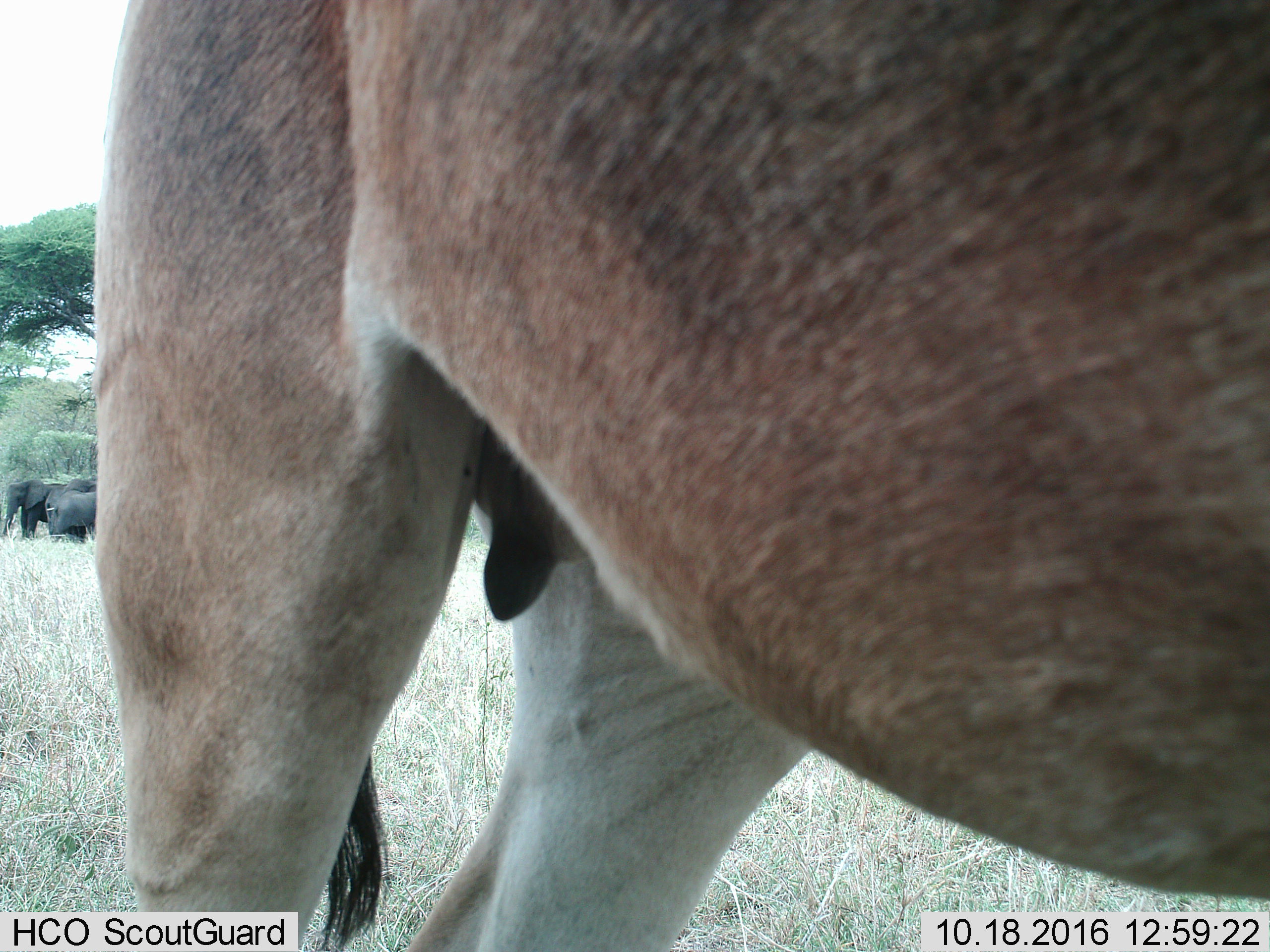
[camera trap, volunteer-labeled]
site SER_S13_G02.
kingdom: Animalia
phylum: Chordata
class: Mammalia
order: Proboscidea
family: Elephantidae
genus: Loxodonta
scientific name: Loxodonta africana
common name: african bush elephant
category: elephant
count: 3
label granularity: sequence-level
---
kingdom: Animalia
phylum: Chordata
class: Mammalia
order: Artiodactyla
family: Bovidae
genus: Alcelaphus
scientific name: Alcelaphus buselaphus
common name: hartebeest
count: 1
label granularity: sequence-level